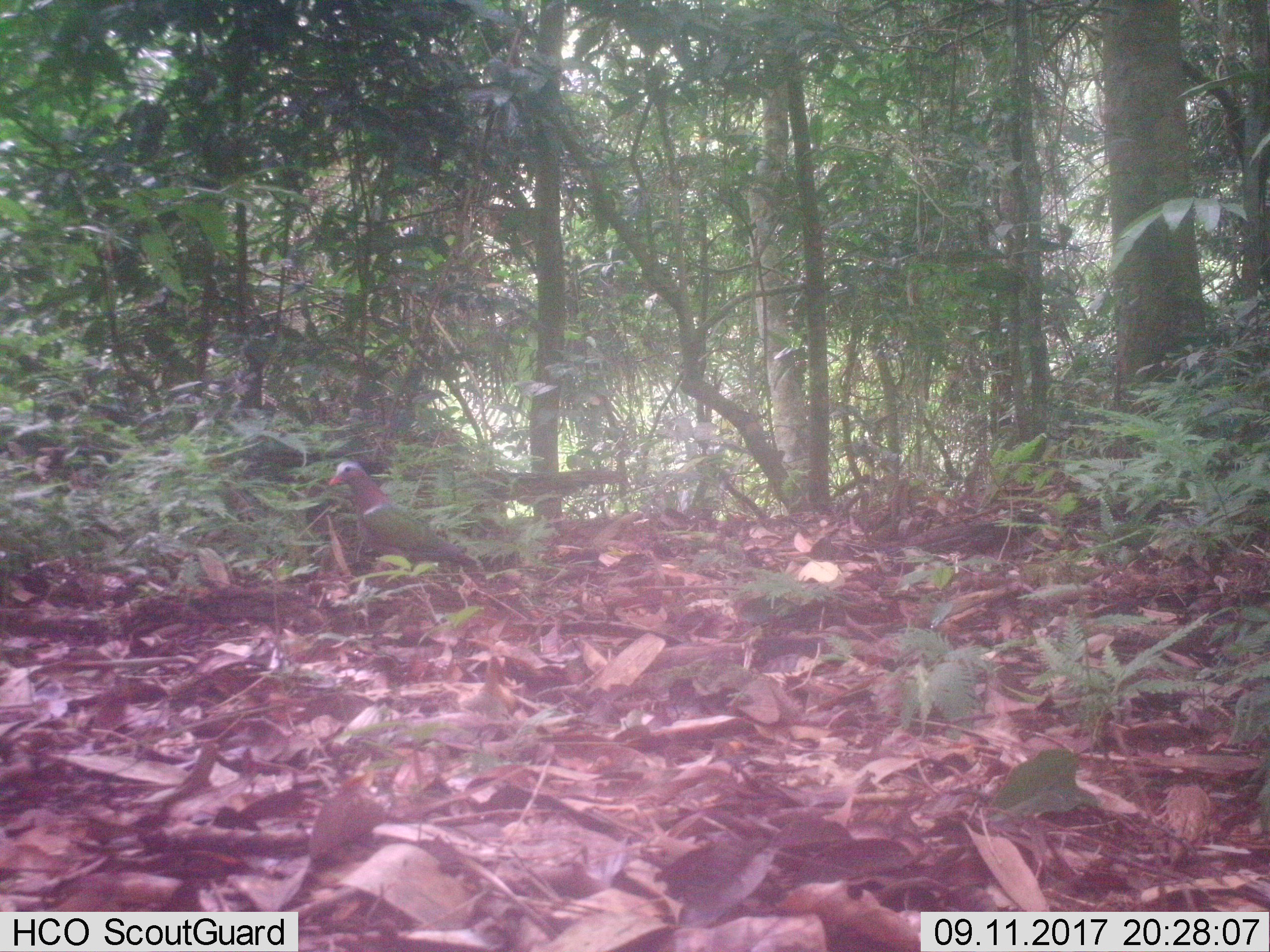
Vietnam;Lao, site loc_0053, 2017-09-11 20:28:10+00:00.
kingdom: Animalia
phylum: Chordata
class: Aves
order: Columbiformes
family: Columbidae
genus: Chalcophaps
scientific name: Chalcophaps indica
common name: emerald dove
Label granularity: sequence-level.